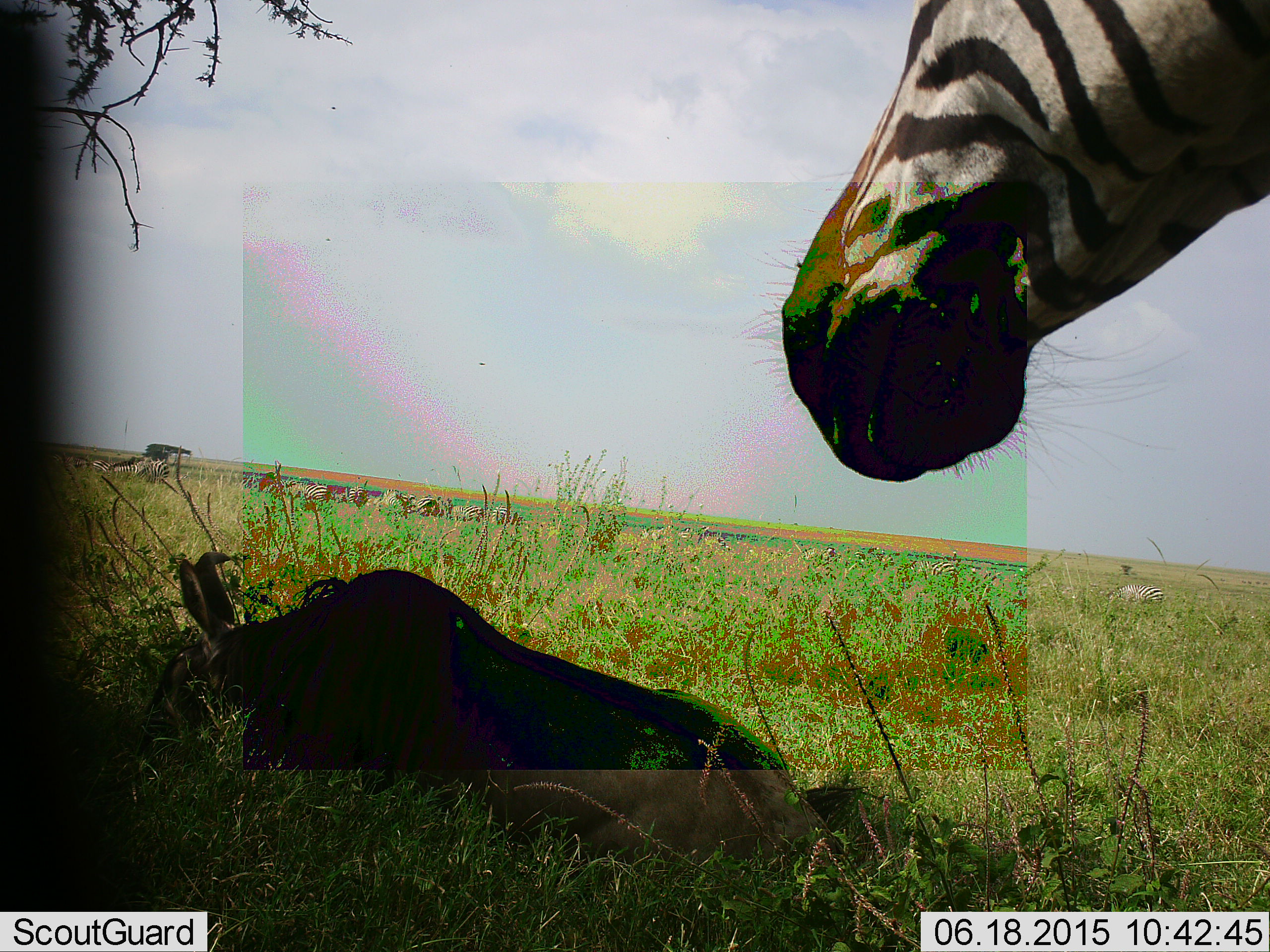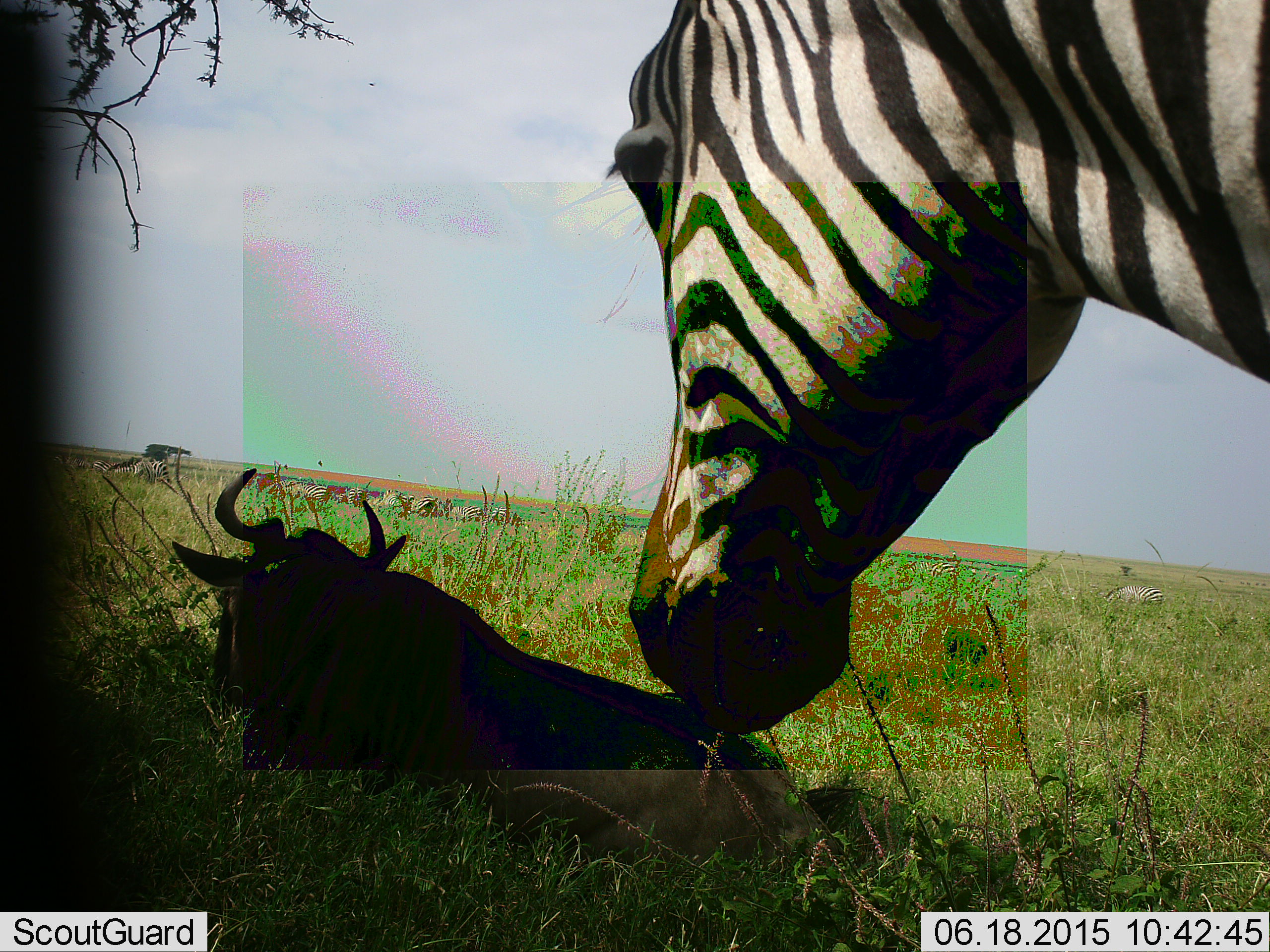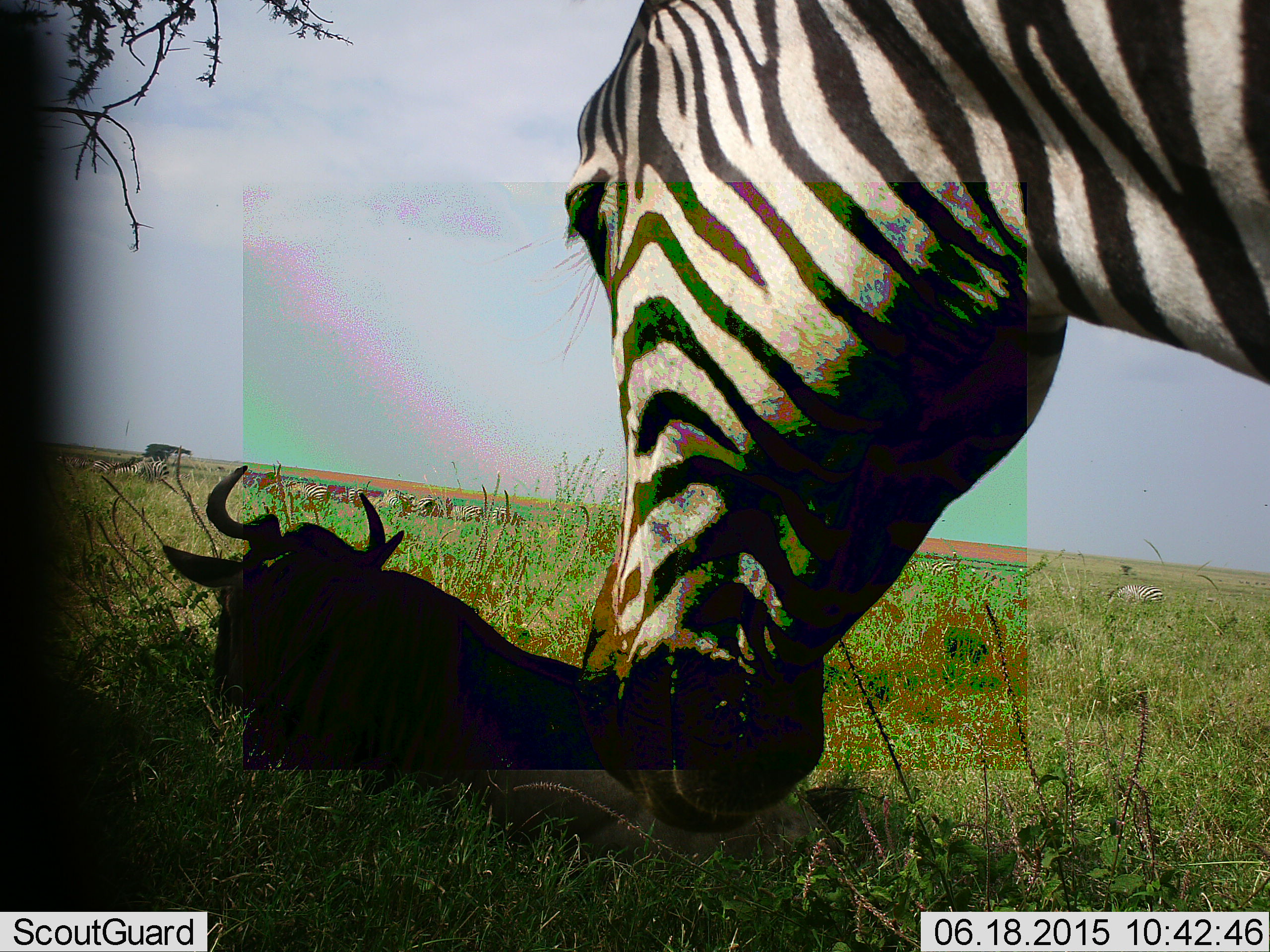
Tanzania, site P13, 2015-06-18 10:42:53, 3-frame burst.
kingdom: Animalia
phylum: Chordata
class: Mammalia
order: Artiodactyla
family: Bovidae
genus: Connochaetes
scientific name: Connochaetes taurinus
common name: blue wildebeest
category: wildebeest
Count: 1.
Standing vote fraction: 0%.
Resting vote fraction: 100%.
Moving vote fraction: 0%.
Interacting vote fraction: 0%.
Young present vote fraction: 0%.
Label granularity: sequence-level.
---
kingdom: Animalia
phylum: Chordata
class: Mammalia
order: Perissodactyla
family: Equidae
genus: Equus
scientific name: Equus quagga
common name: plains zebra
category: zebra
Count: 1.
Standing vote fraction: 58%.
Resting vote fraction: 8%.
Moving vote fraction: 17%.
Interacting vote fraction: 17%.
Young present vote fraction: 0%.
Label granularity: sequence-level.